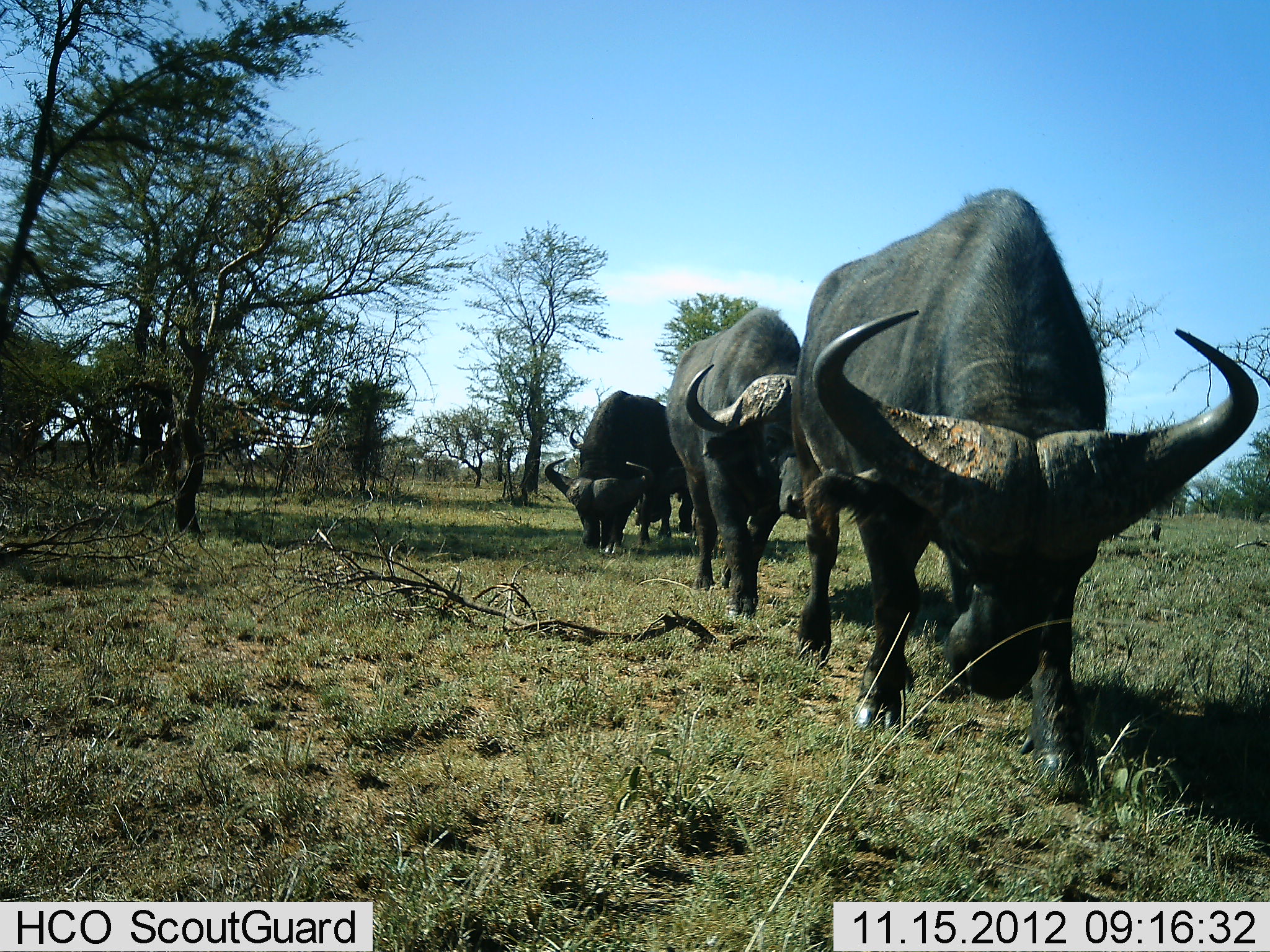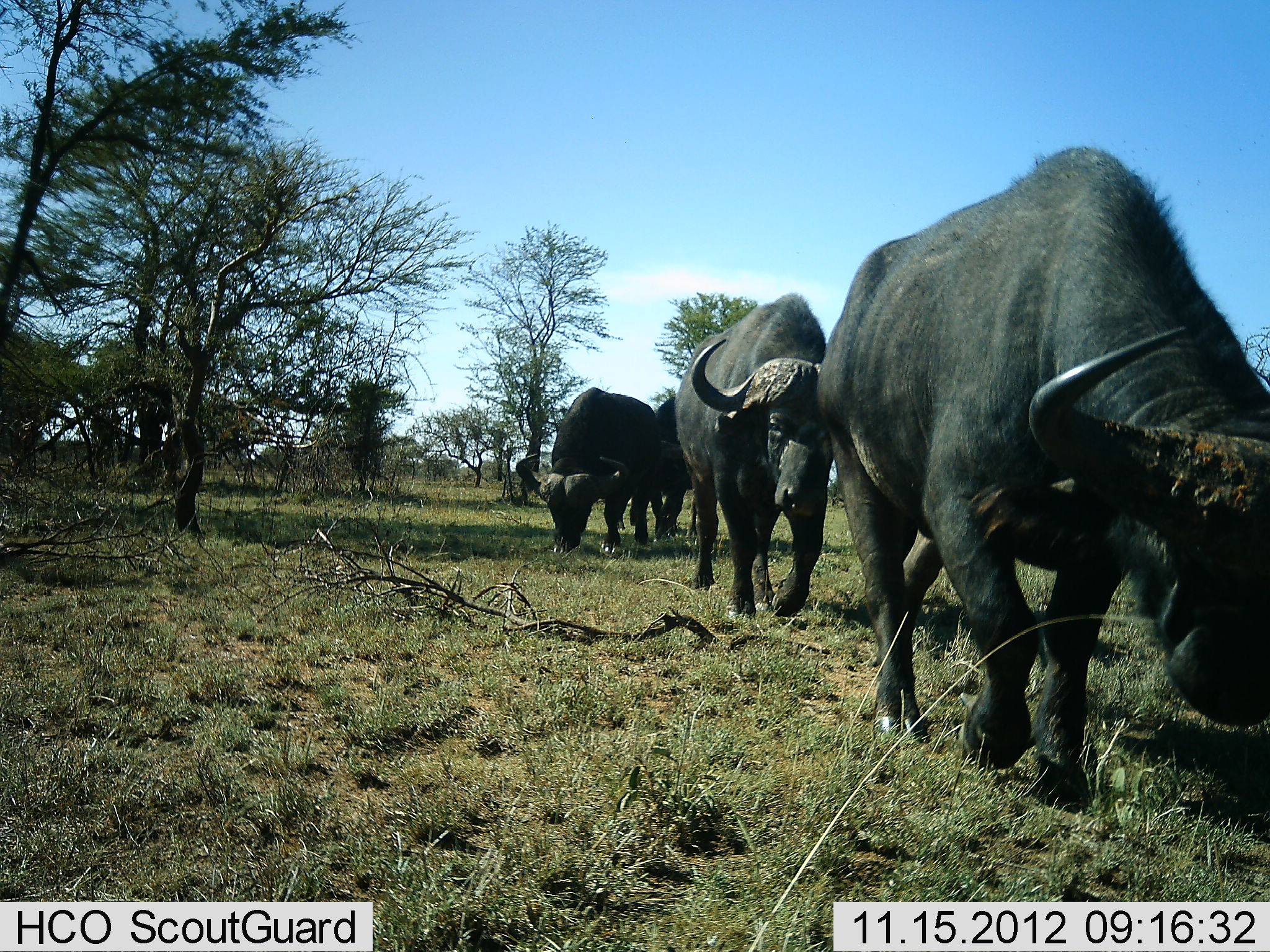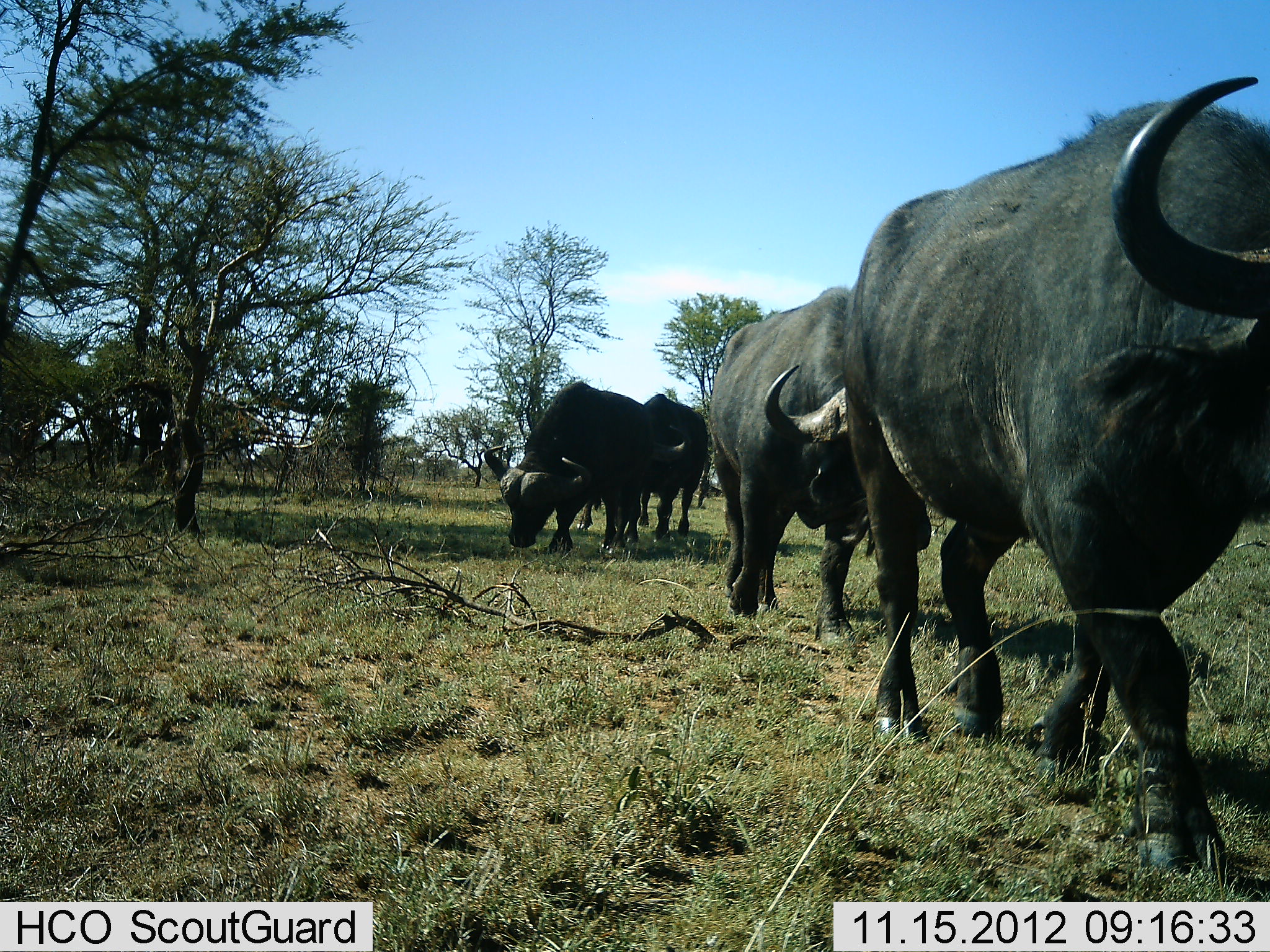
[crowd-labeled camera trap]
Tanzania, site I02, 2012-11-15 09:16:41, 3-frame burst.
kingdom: Animalia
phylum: Chordata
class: Mammalia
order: Artiodactyla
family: Bovidae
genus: Syncerus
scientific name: Syncerus caffer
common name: cape buffalo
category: buffalo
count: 4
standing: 20%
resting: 0%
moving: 100%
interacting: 0%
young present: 0%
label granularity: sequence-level